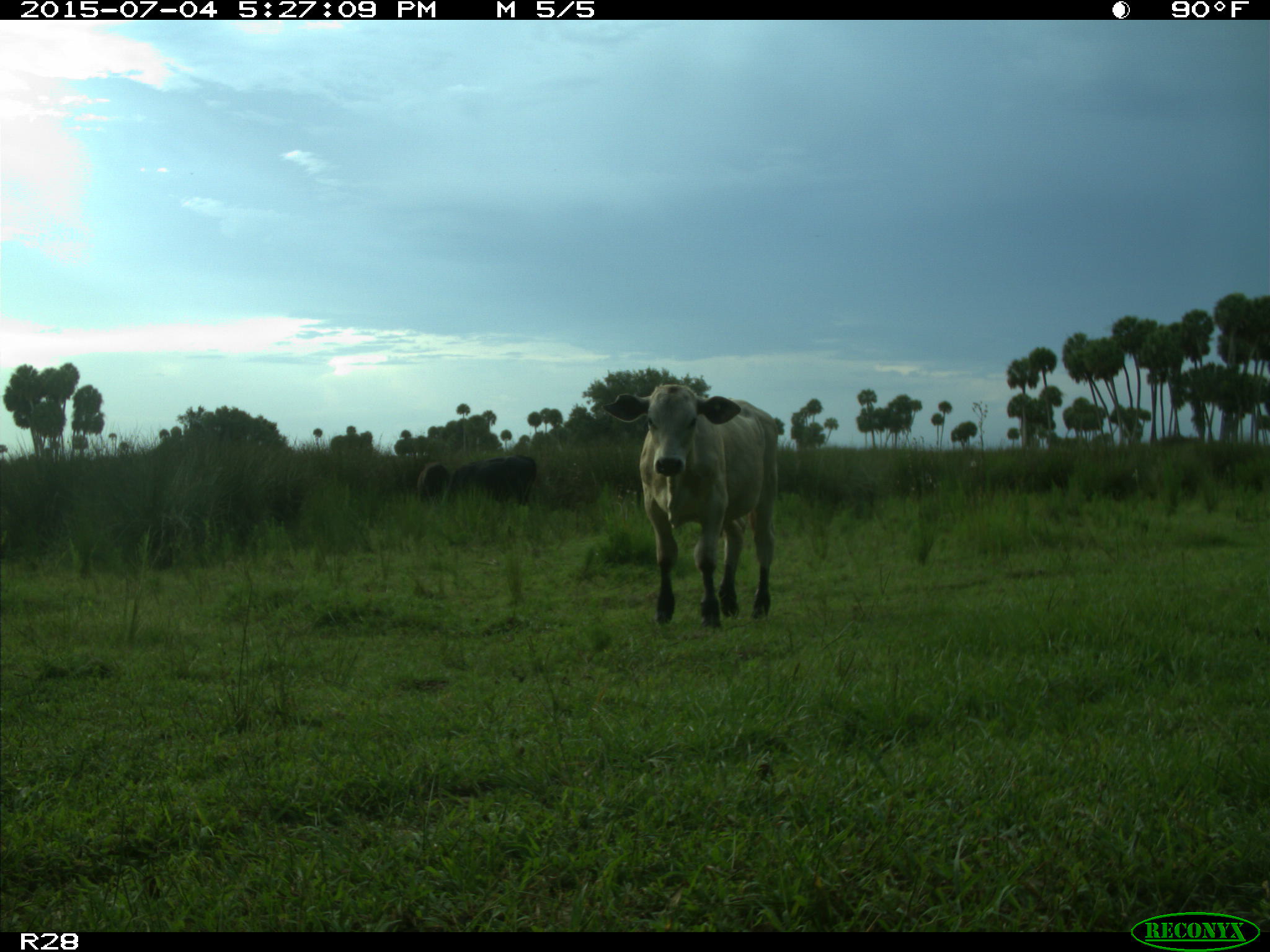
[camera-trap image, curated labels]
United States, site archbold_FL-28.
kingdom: Animalia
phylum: Chordata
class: Mammalia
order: Artiodactyla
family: Bovidae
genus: Bos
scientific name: Bos taurus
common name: domestic cow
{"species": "Bos taurus (domestic cow)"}